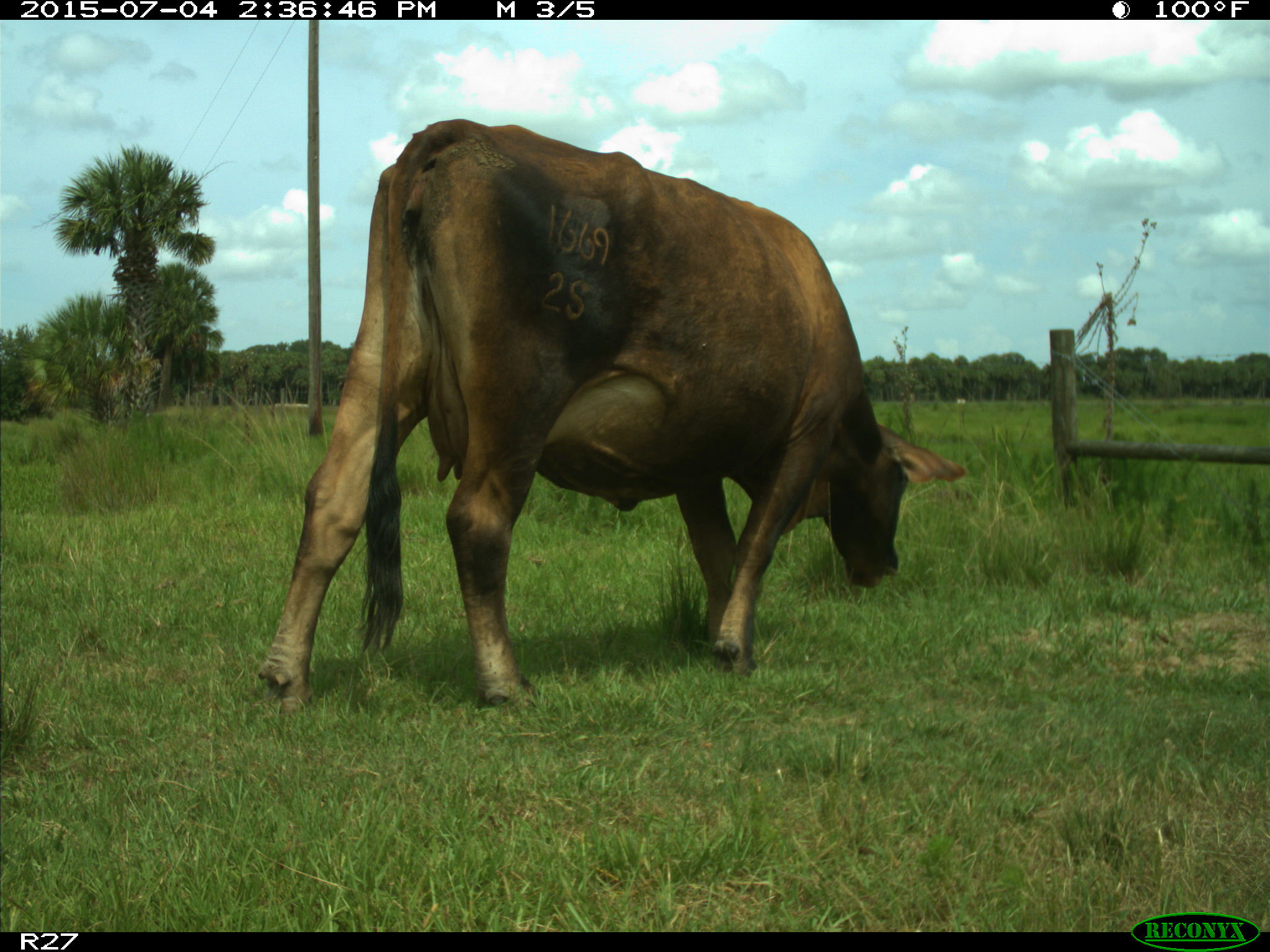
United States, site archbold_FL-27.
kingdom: Animalia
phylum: Chordata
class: Mammalia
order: Artiodactyla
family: Bovidae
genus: Bos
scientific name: Bos taurus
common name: domestic cow